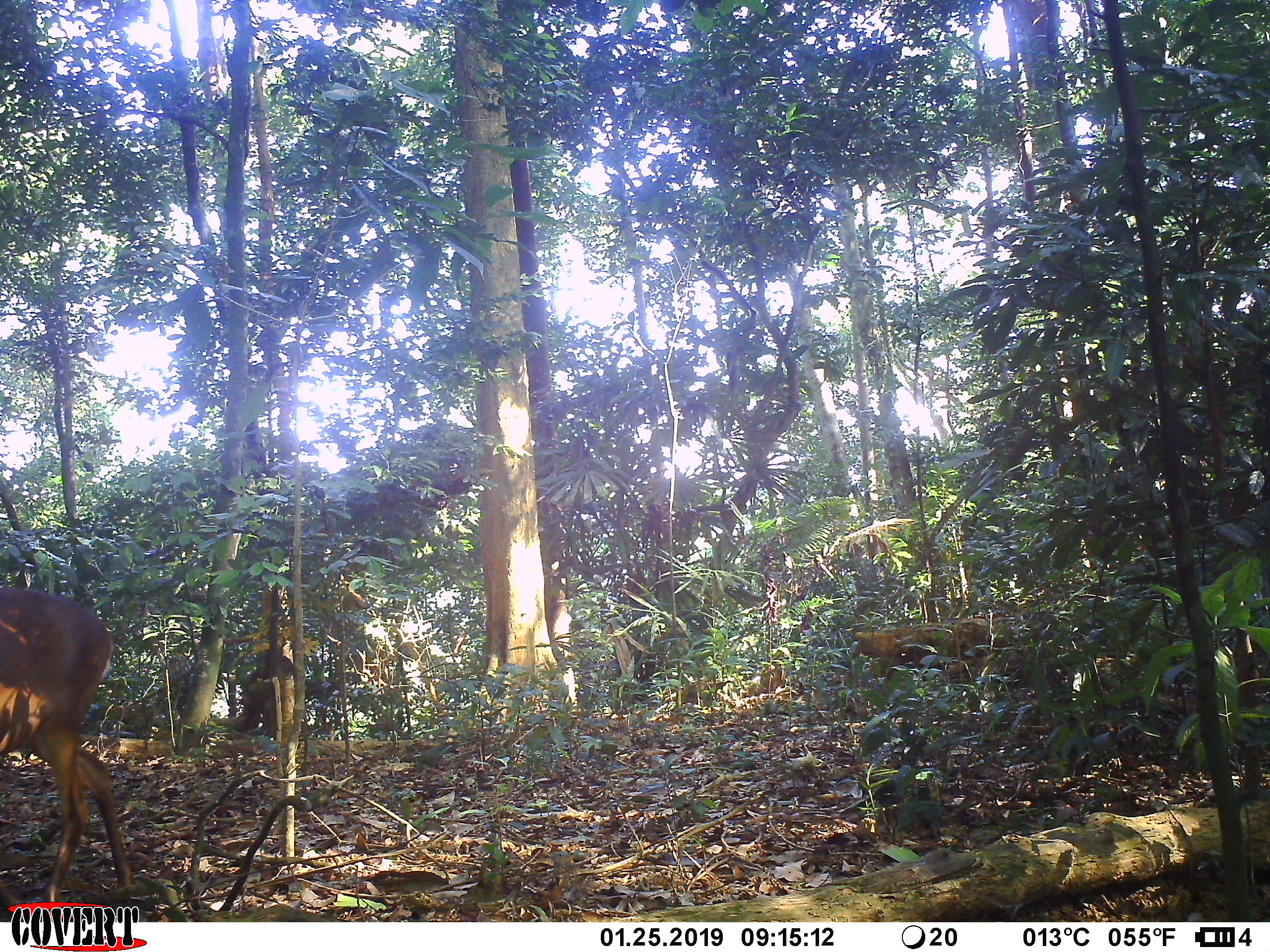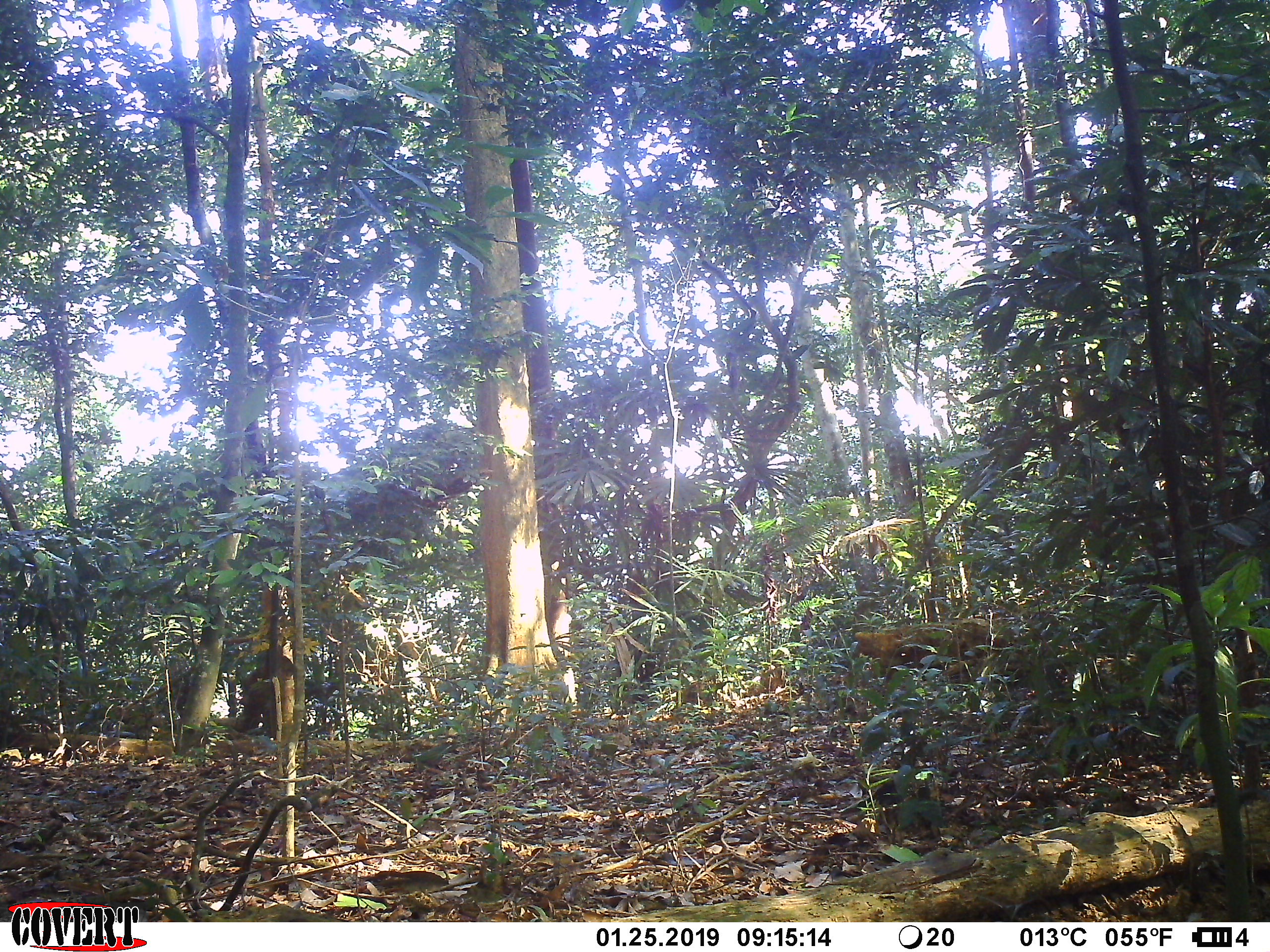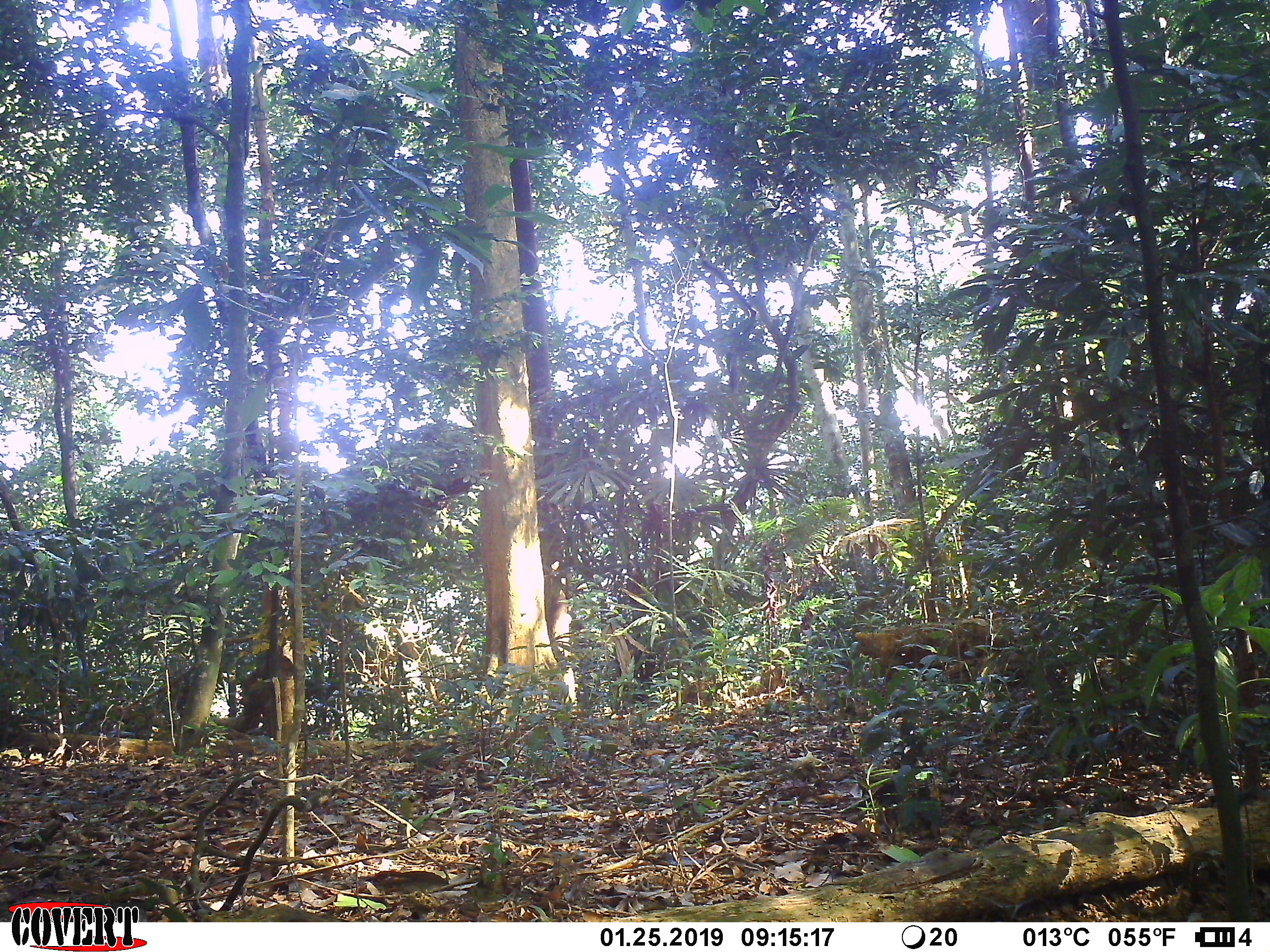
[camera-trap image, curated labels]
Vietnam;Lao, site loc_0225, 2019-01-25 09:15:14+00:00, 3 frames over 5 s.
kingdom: Animalia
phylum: Chordata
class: Mammalia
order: Artiodactyla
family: Cervidae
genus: Muntiacus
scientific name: Muntiacus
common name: muntjacs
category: unidentified muntjac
Unidentified muntjac (muntjacs) (Muntiacus). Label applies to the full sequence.